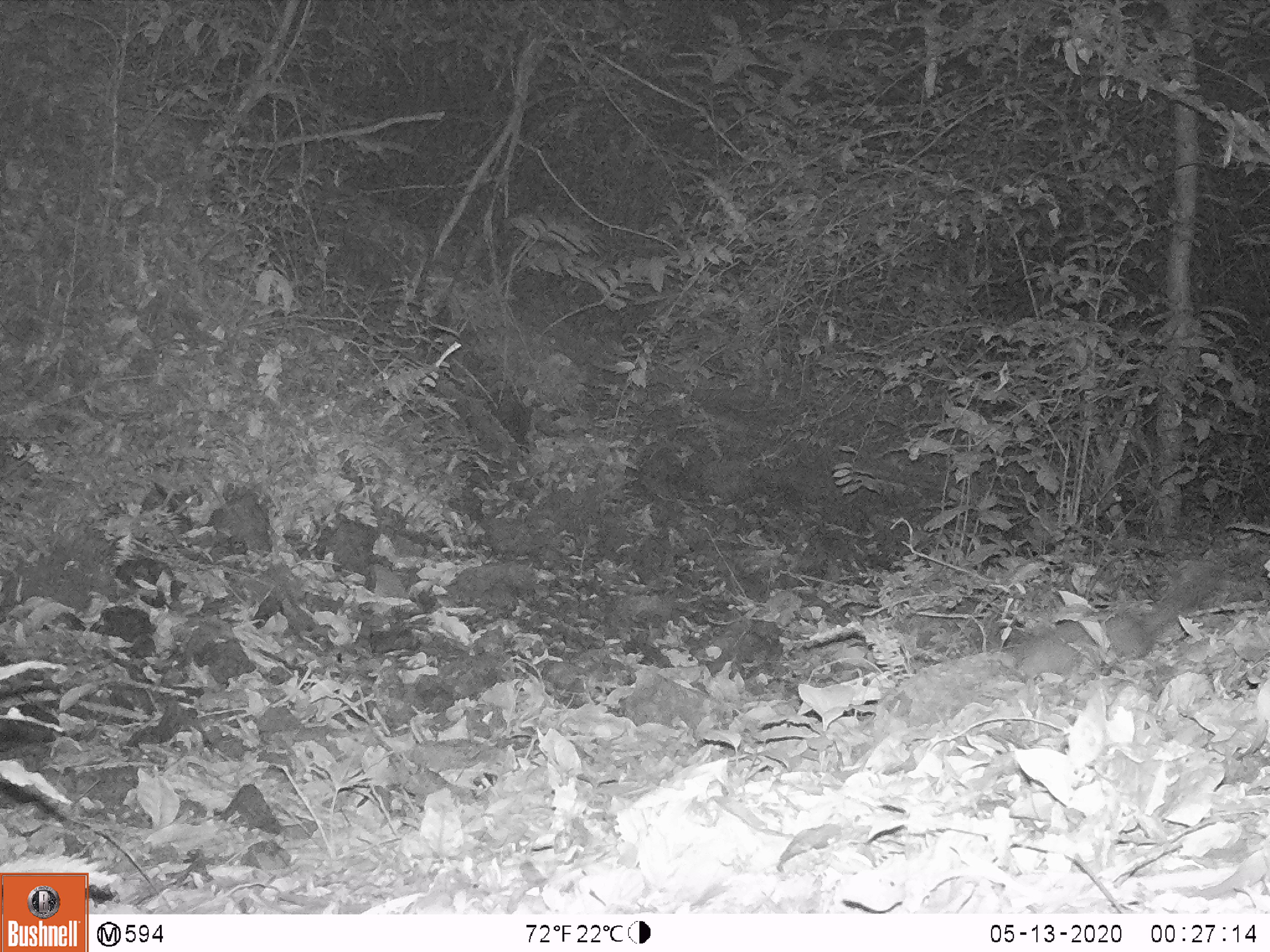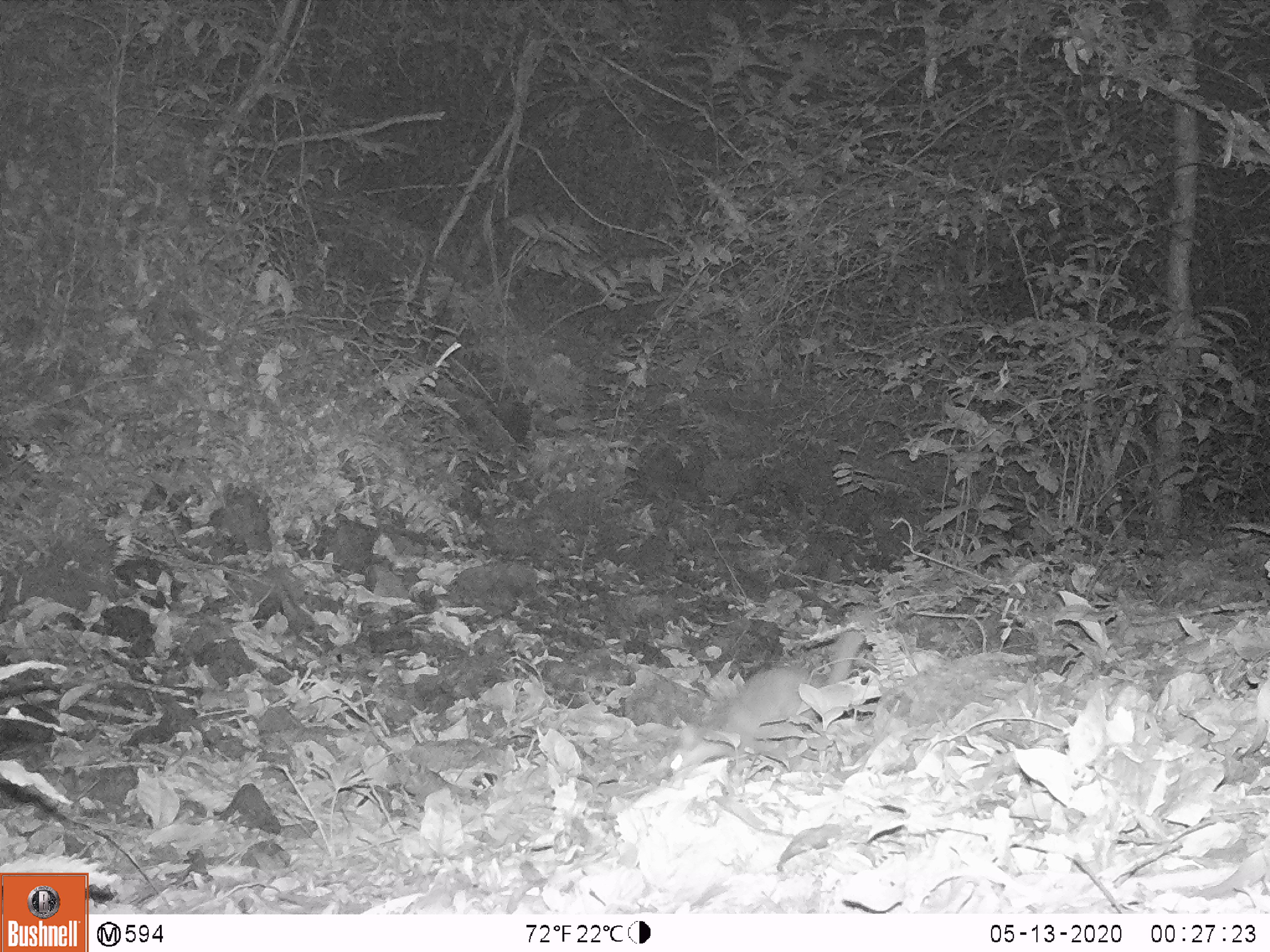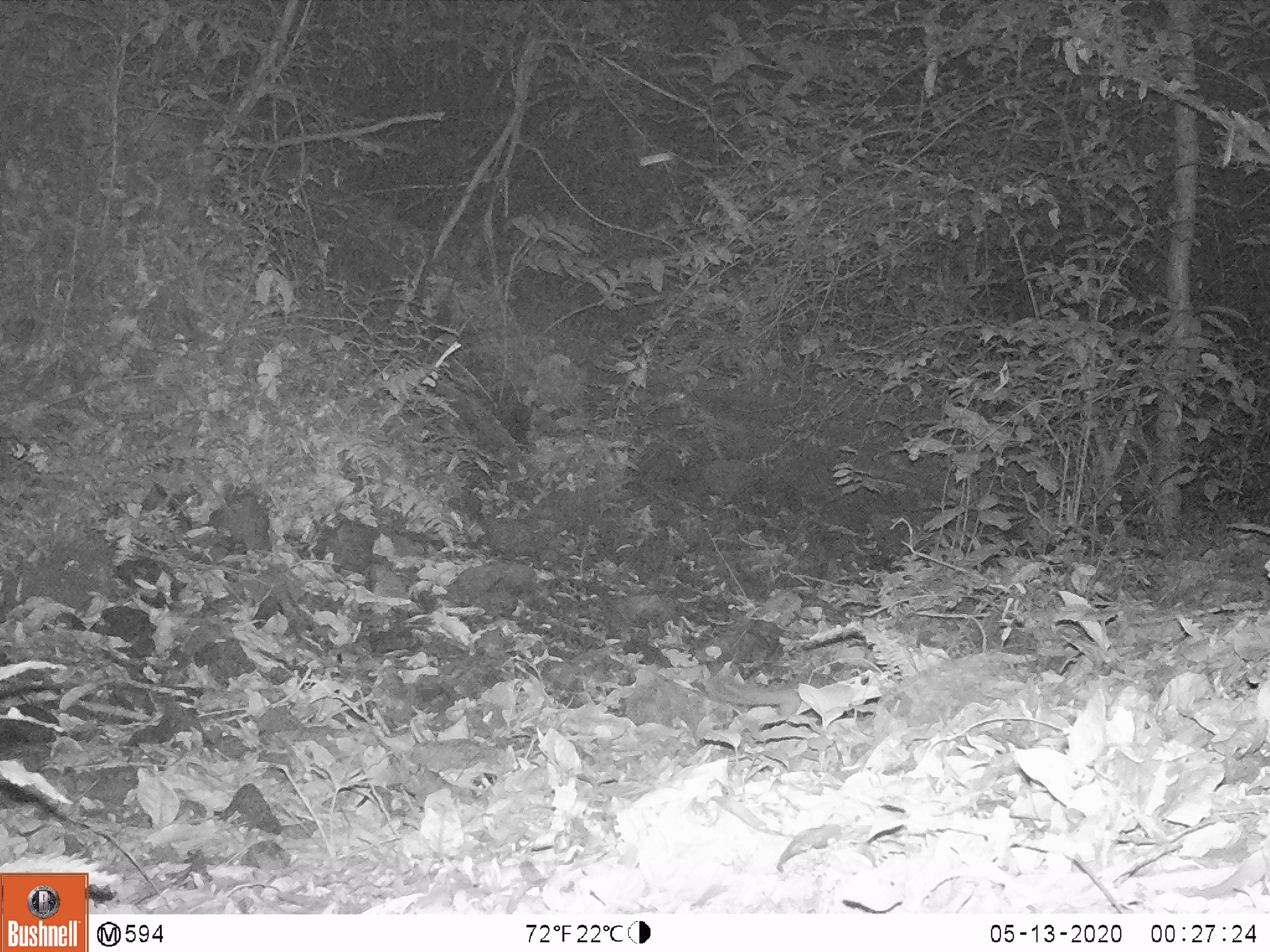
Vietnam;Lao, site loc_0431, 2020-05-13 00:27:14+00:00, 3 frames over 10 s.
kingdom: Animalia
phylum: Chordata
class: Mammalia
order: Carnivora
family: Mustelidae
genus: Melogale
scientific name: Melogale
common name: ferret badger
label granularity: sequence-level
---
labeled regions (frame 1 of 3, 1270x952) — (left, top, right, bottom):
ferret badger: (1013, 567, 1221, 677)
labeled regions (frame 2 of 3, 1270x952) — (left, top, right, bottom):
ferret badger: (665, 629, 863, 780)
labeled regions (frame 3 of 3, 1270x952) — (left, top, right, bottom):
ferret badger: (703, 672, 837, 717)